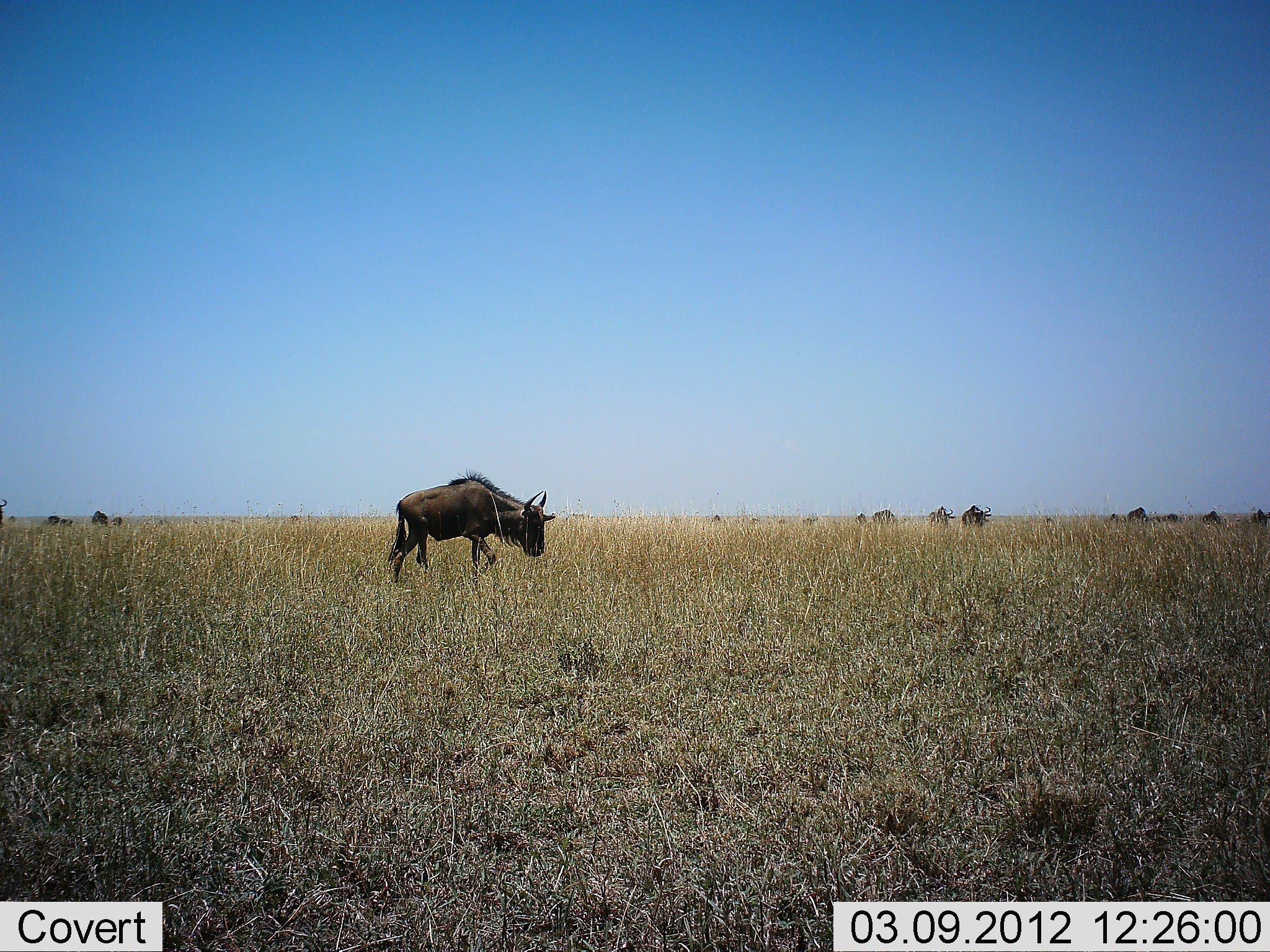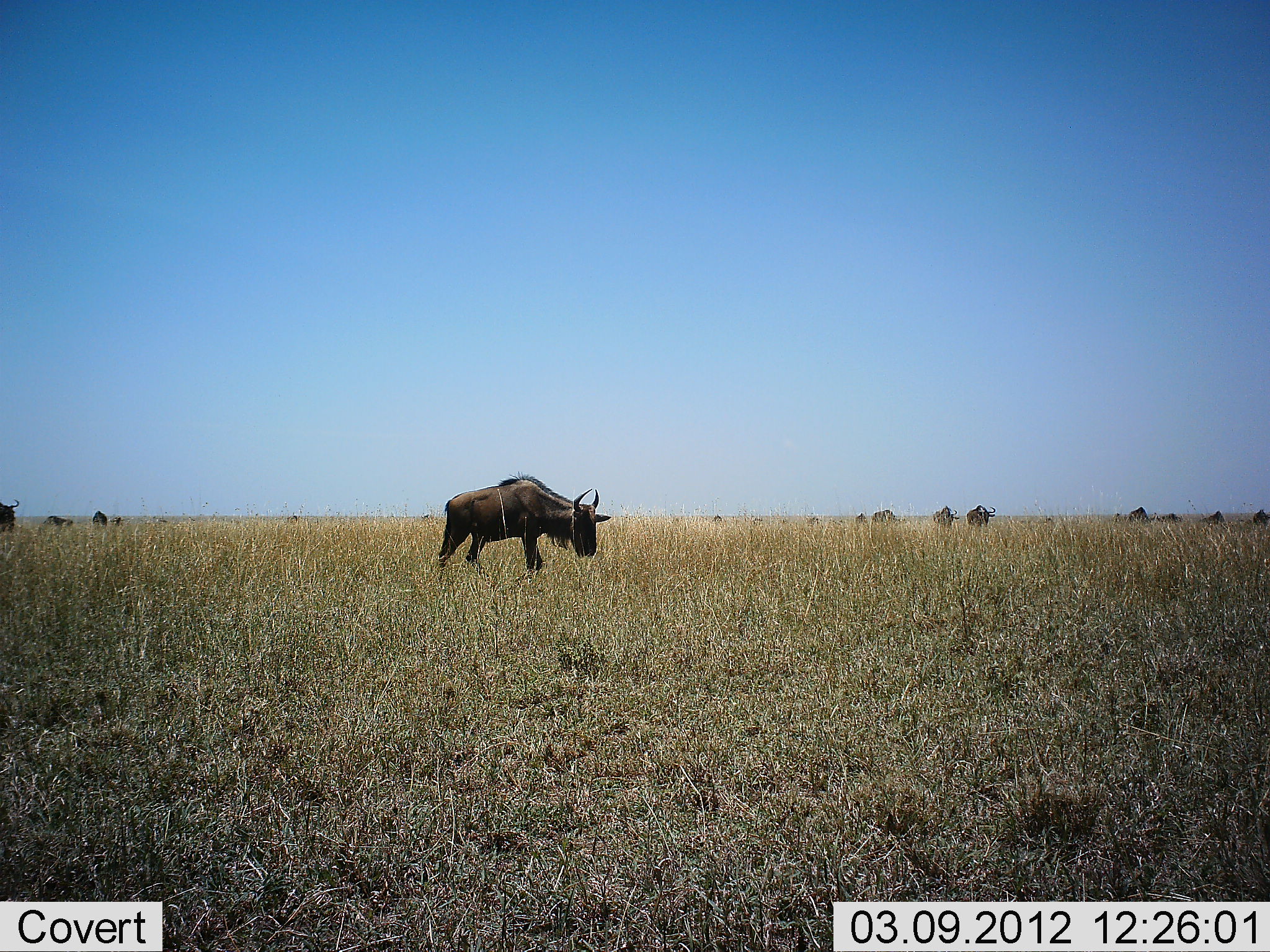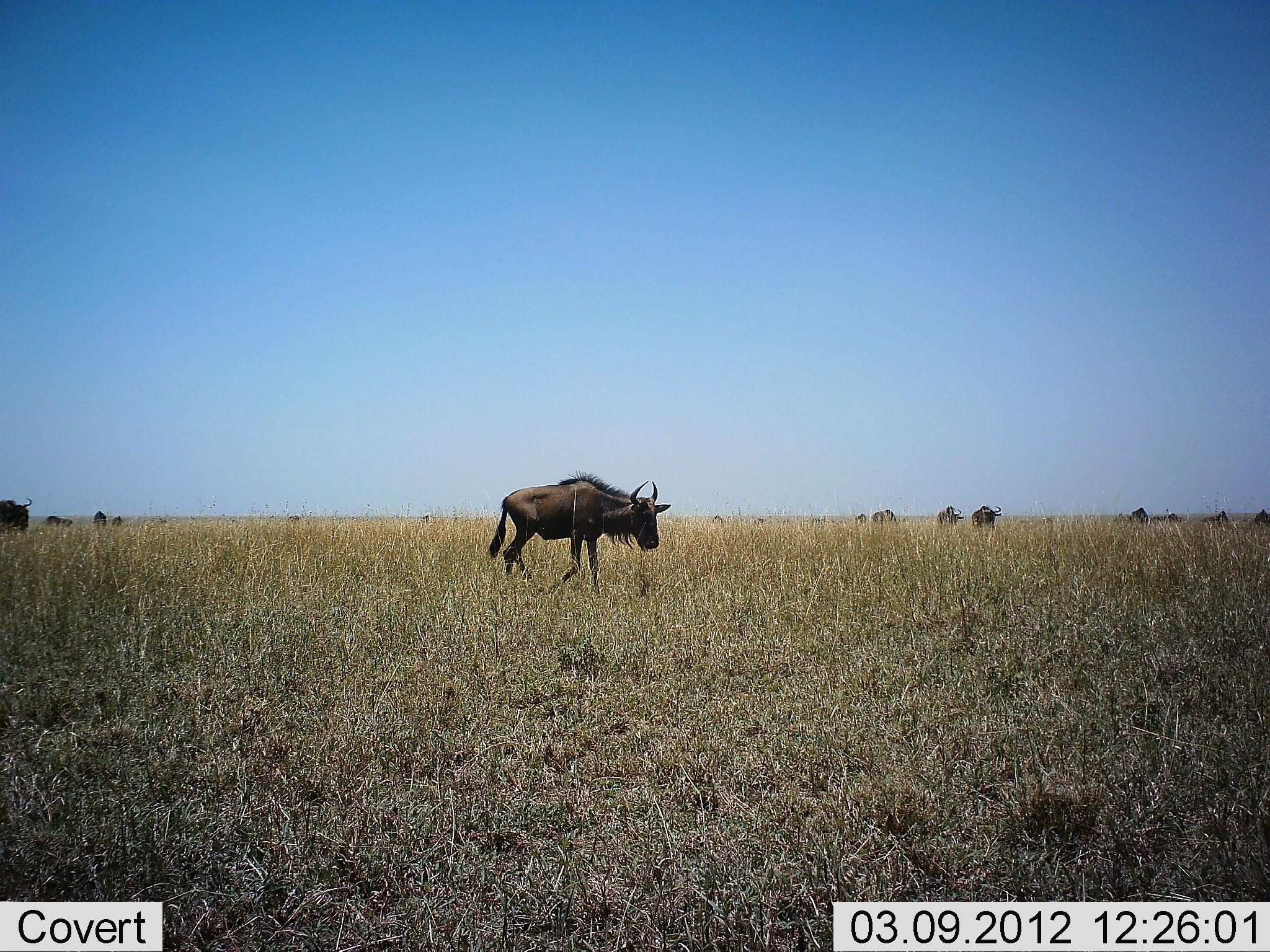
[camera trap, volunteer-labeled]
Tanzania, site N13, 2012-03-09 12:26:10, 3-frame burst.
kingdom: Animalia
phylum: Chordata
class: Mammalia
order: Artiodactyla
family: Bovidae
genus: Connochaetes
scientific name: Connochaetes taurinus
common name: blue wildebeest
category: wildebeest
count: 11-50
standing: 19%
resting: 0%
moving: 69%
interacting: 0%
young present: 6%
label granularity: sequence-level